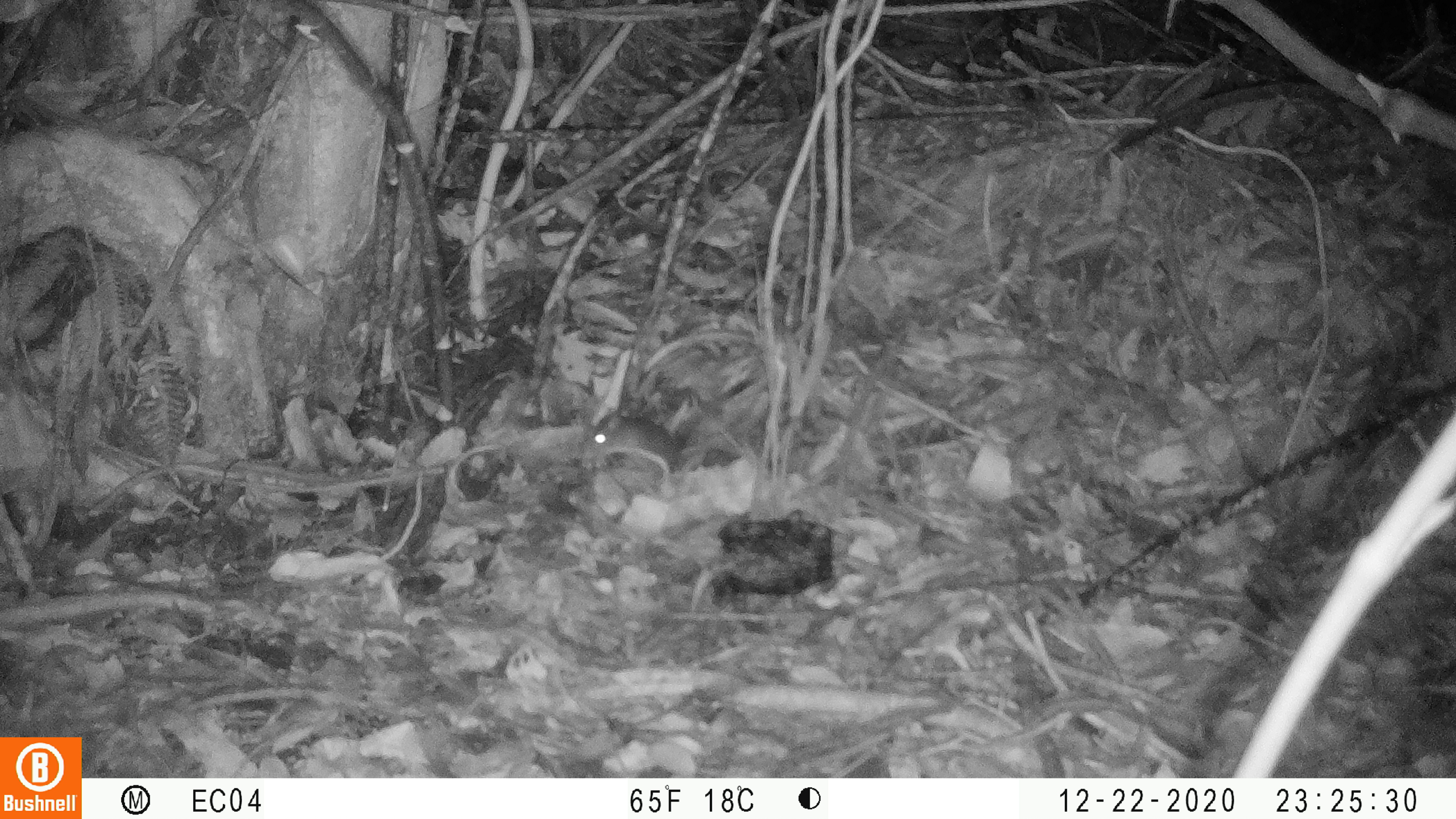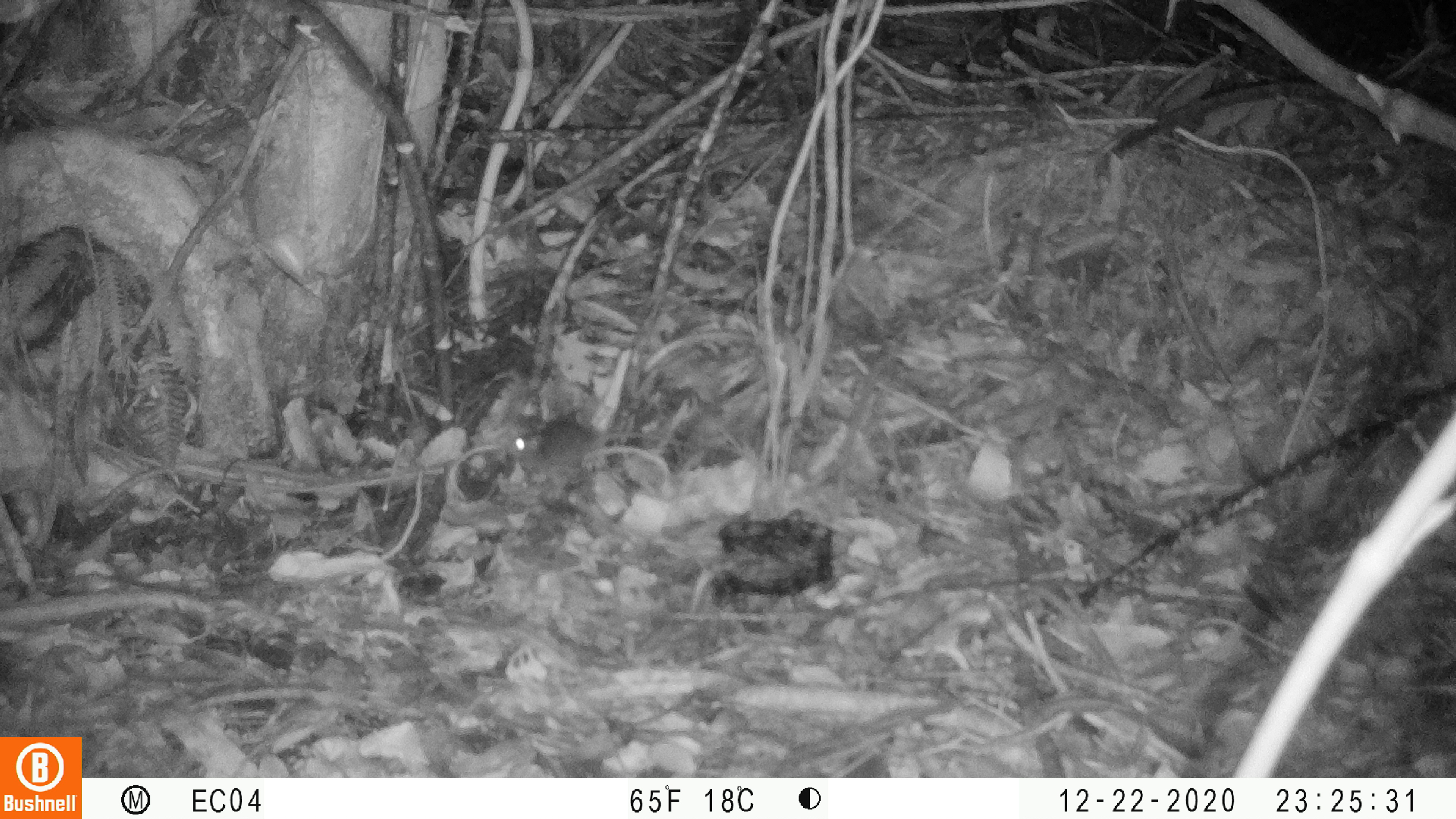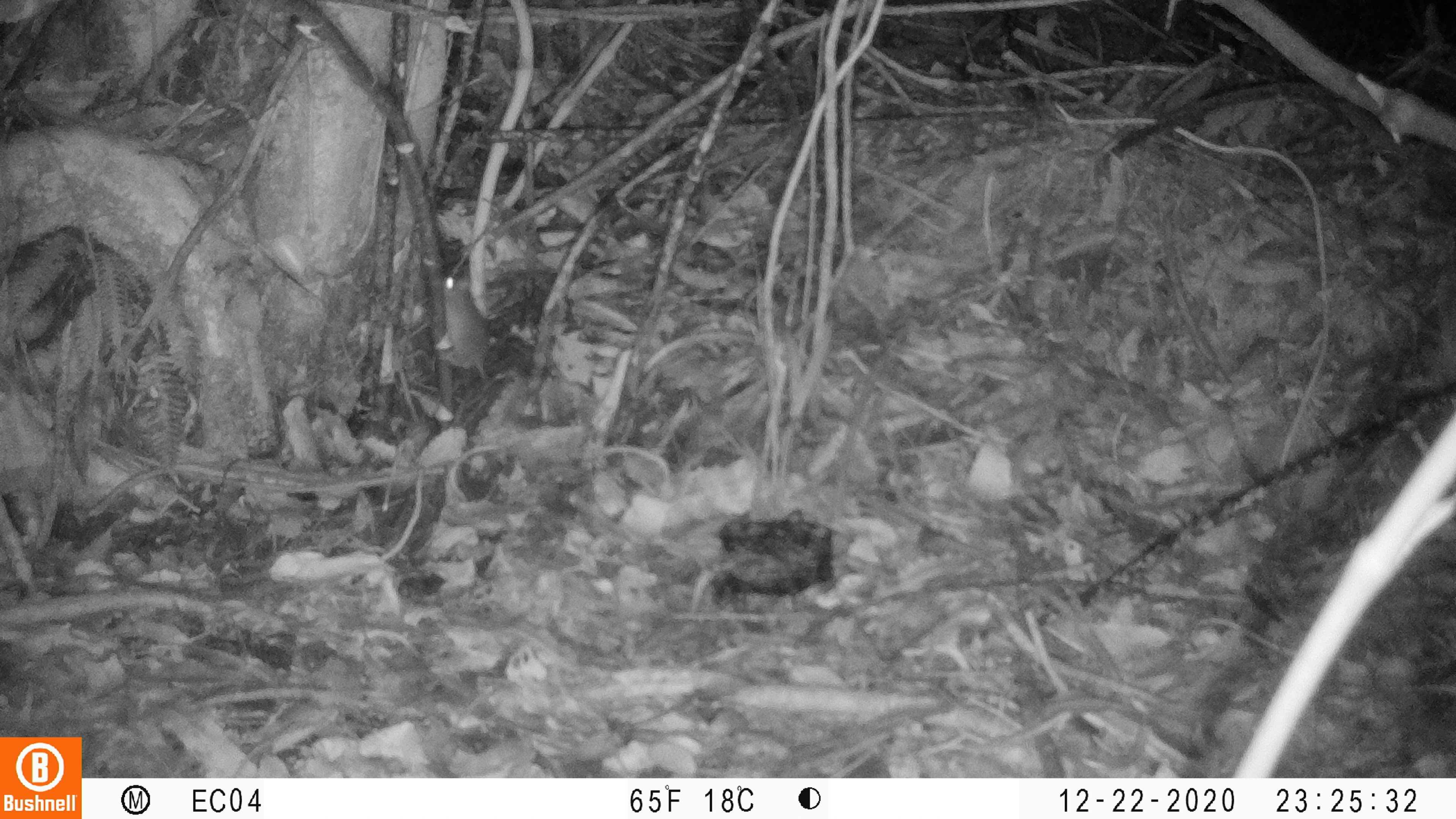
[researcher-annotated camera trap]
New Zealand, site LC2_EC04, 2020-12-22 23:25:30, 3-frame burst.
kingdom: Animalia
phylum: Chordata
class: Mammalia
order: Rodentia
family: Muridae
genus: Mus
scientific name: Mus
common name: mouse